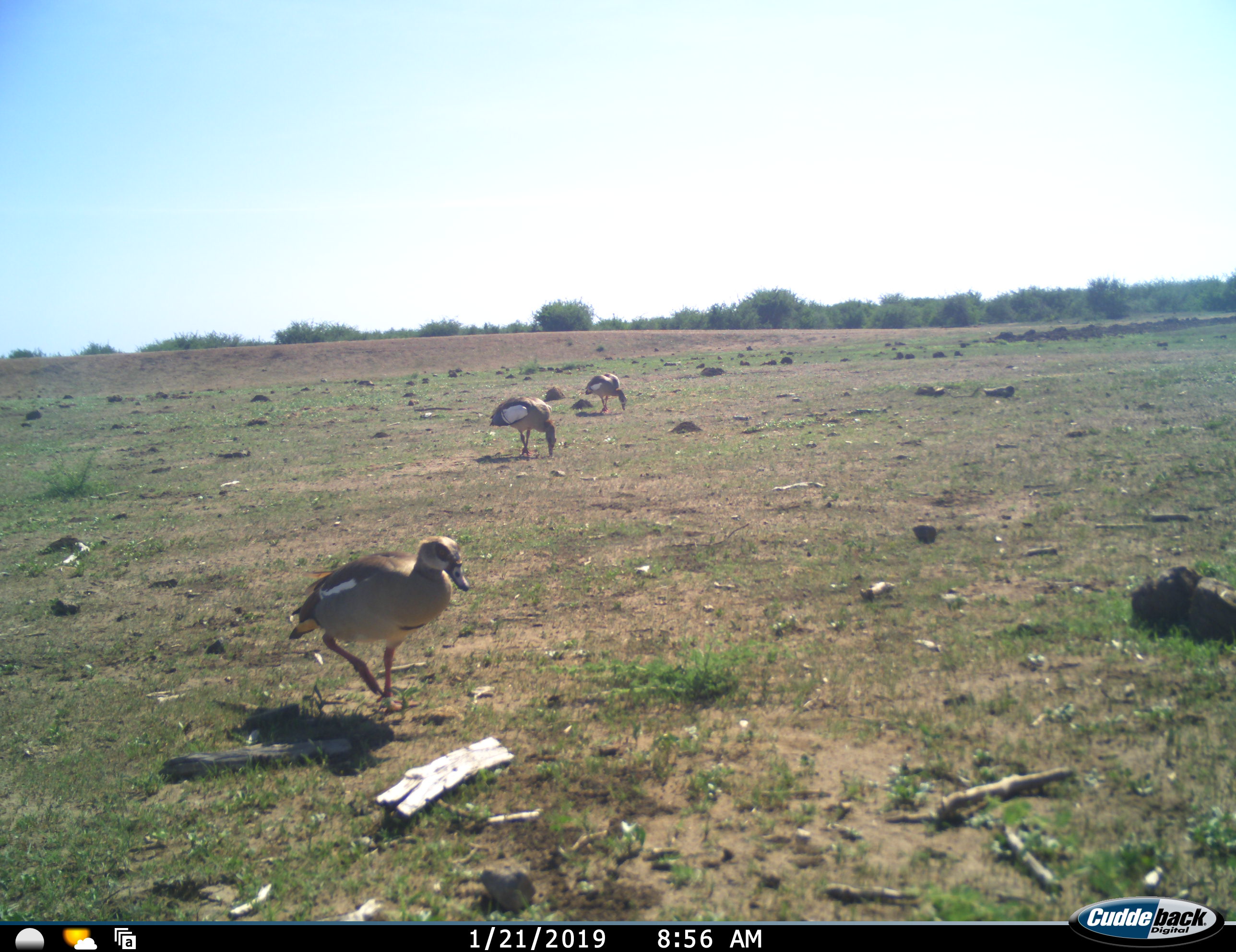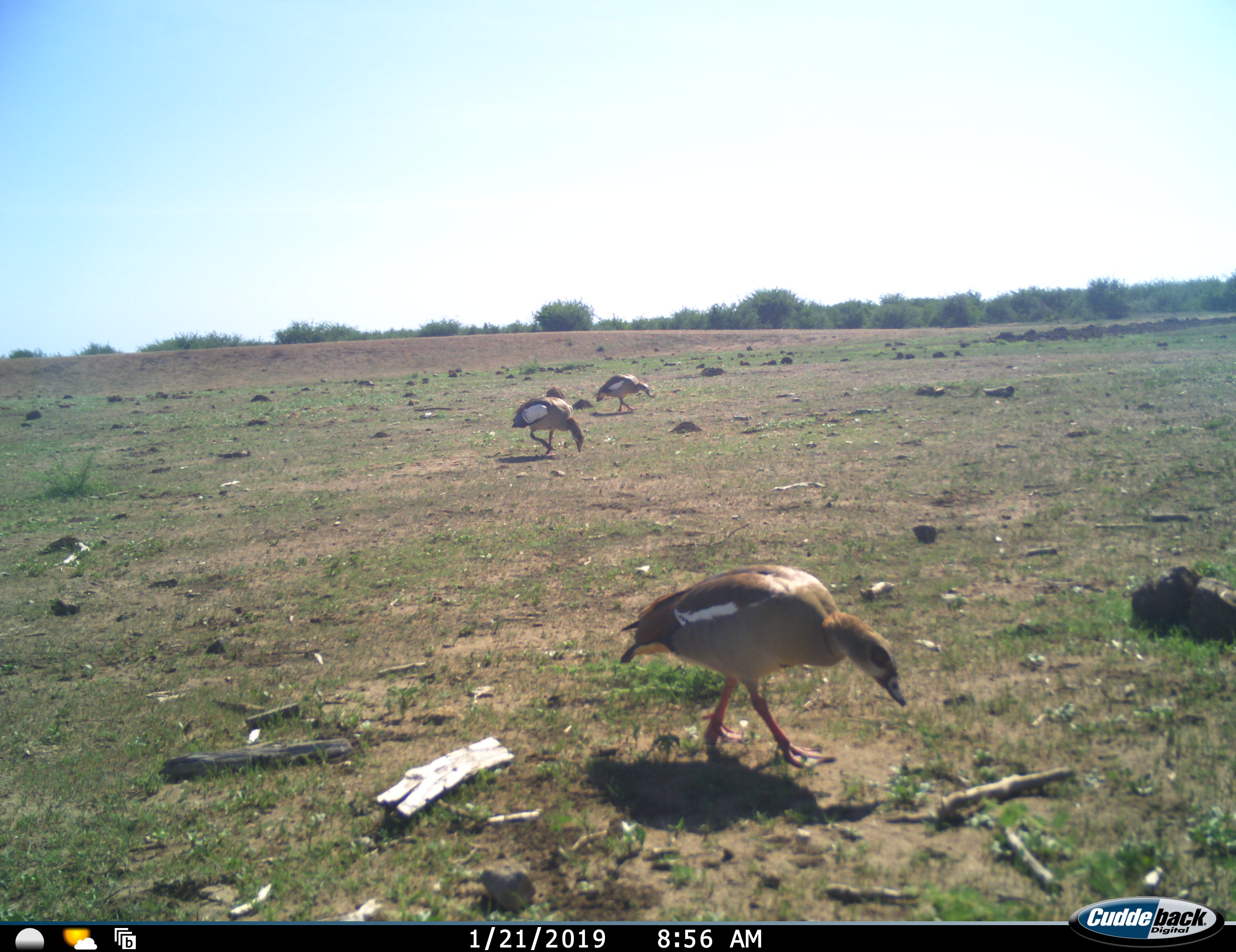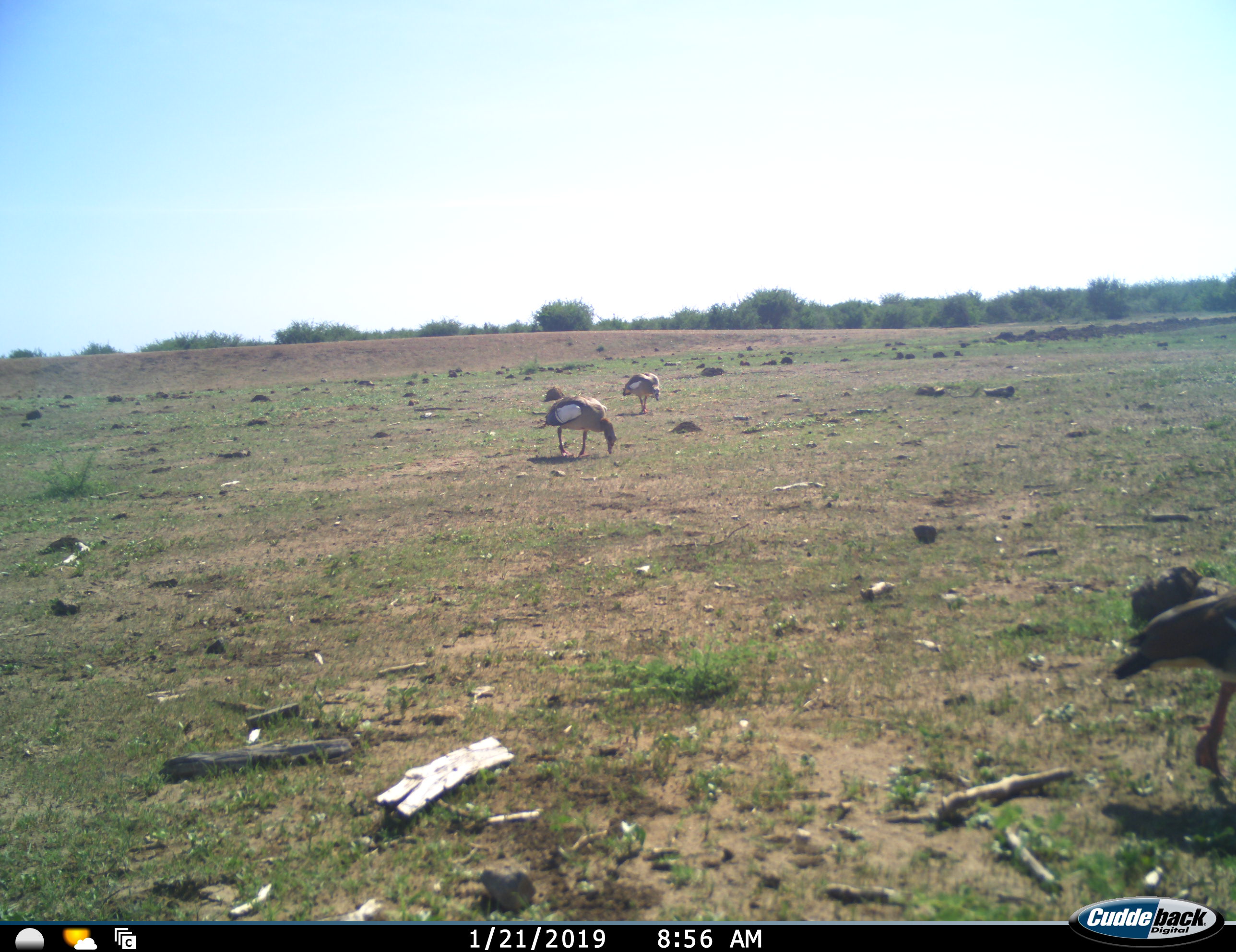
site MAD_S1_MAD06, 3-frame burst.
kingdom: Animalia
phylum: Chordata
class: Aves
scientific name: Aves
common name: bird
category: birdother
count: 3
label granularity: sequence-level